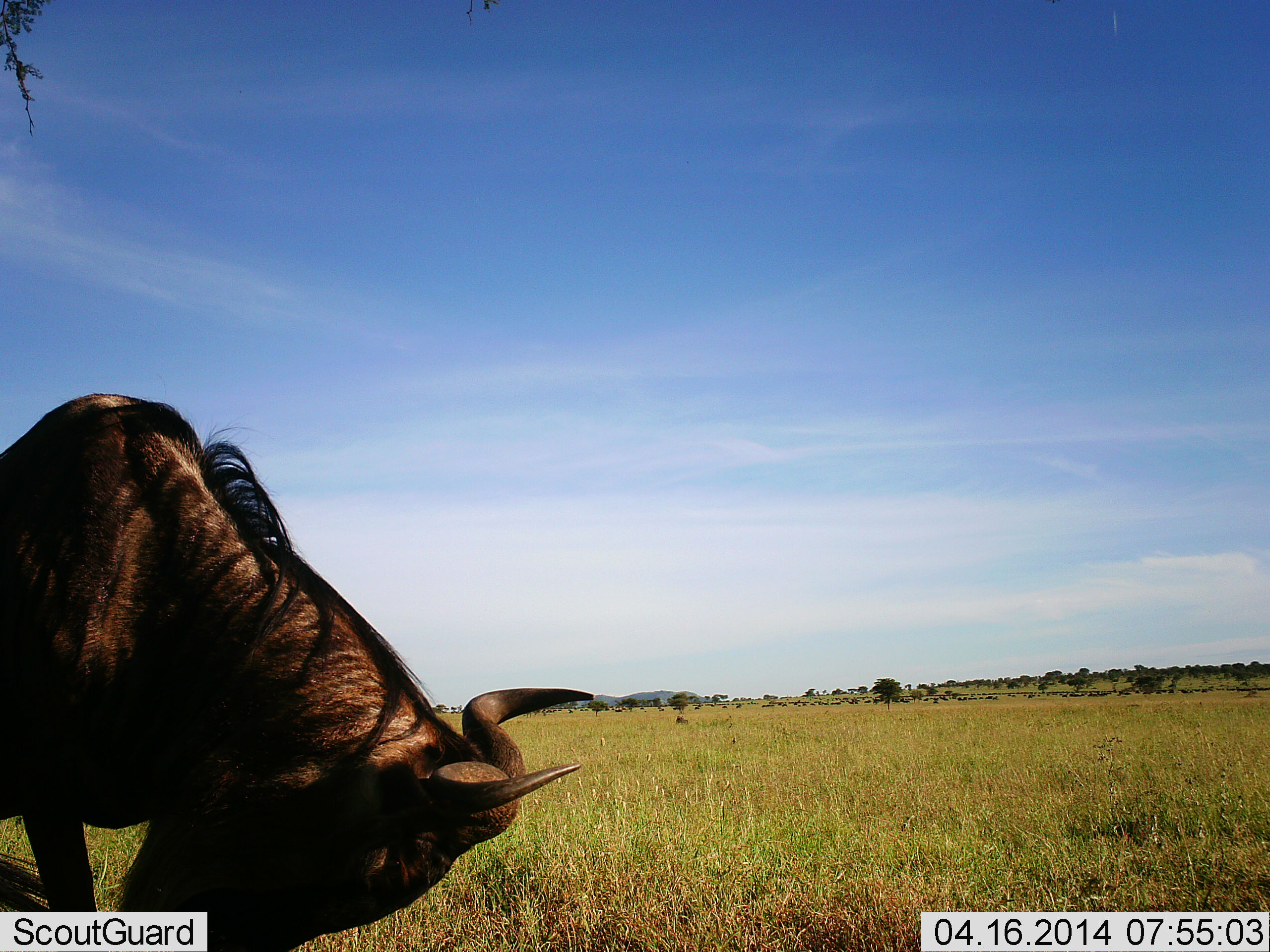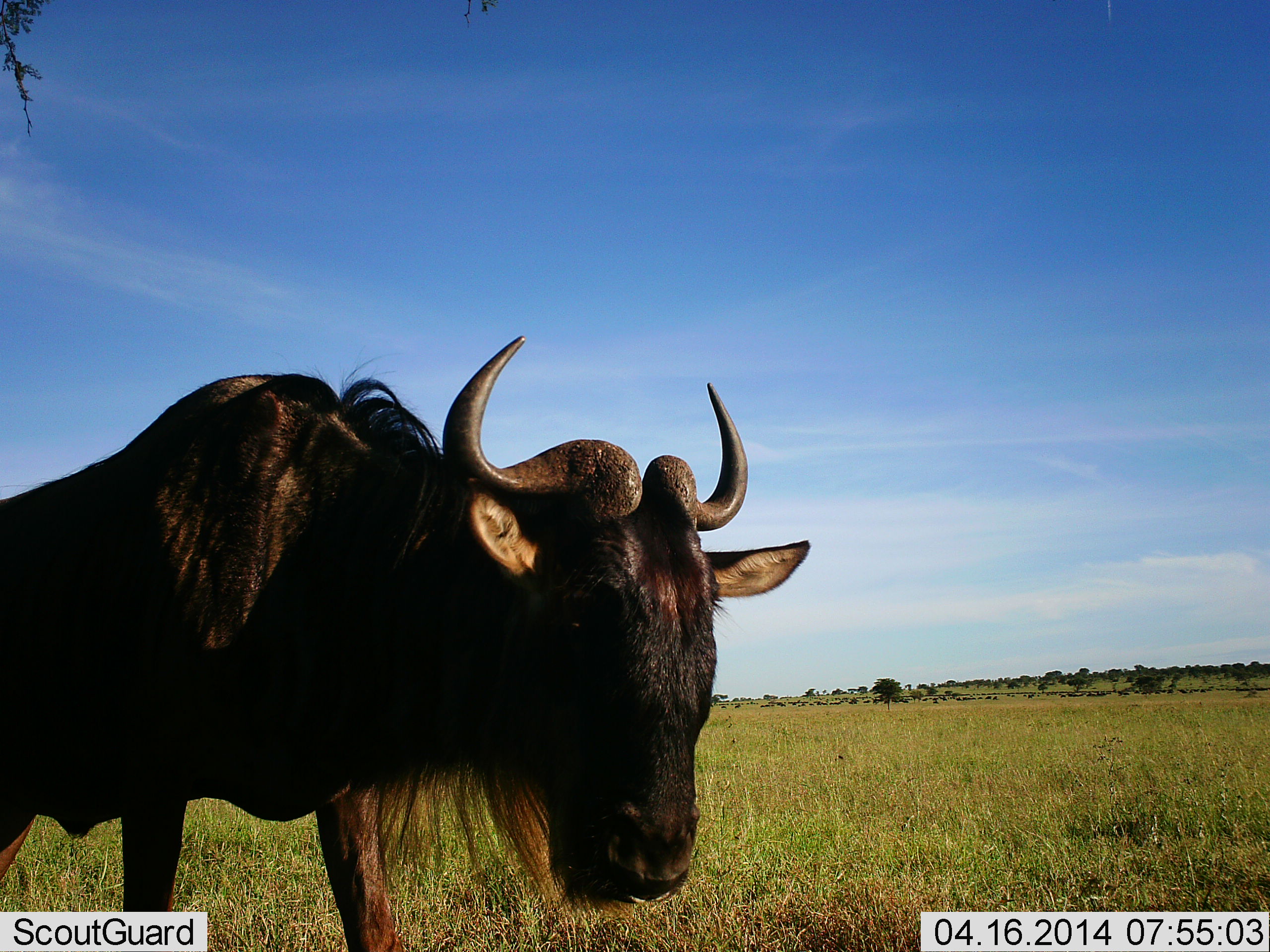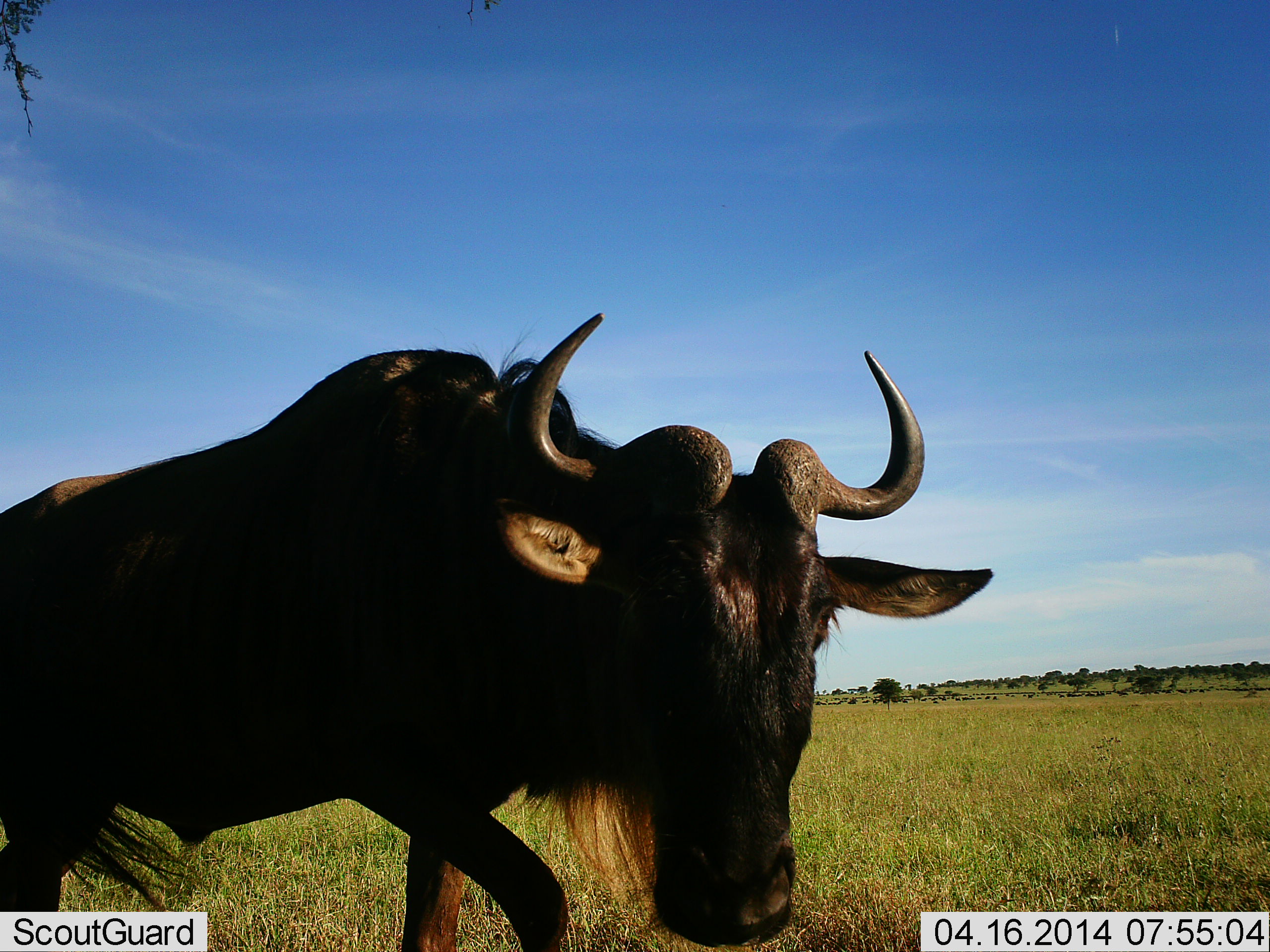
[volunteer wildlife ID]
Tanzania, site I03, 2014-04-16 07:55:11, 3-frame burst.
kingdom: Animalia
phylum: Chordata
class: Mammalia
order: Artiodactyla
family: Bovidae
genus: Connochaetes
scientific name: Connochaetes taurinus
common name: blue wildebeest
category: wildebeest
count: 1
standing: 26%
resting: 0%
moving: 69%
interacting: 0%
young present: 0%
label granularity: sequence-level